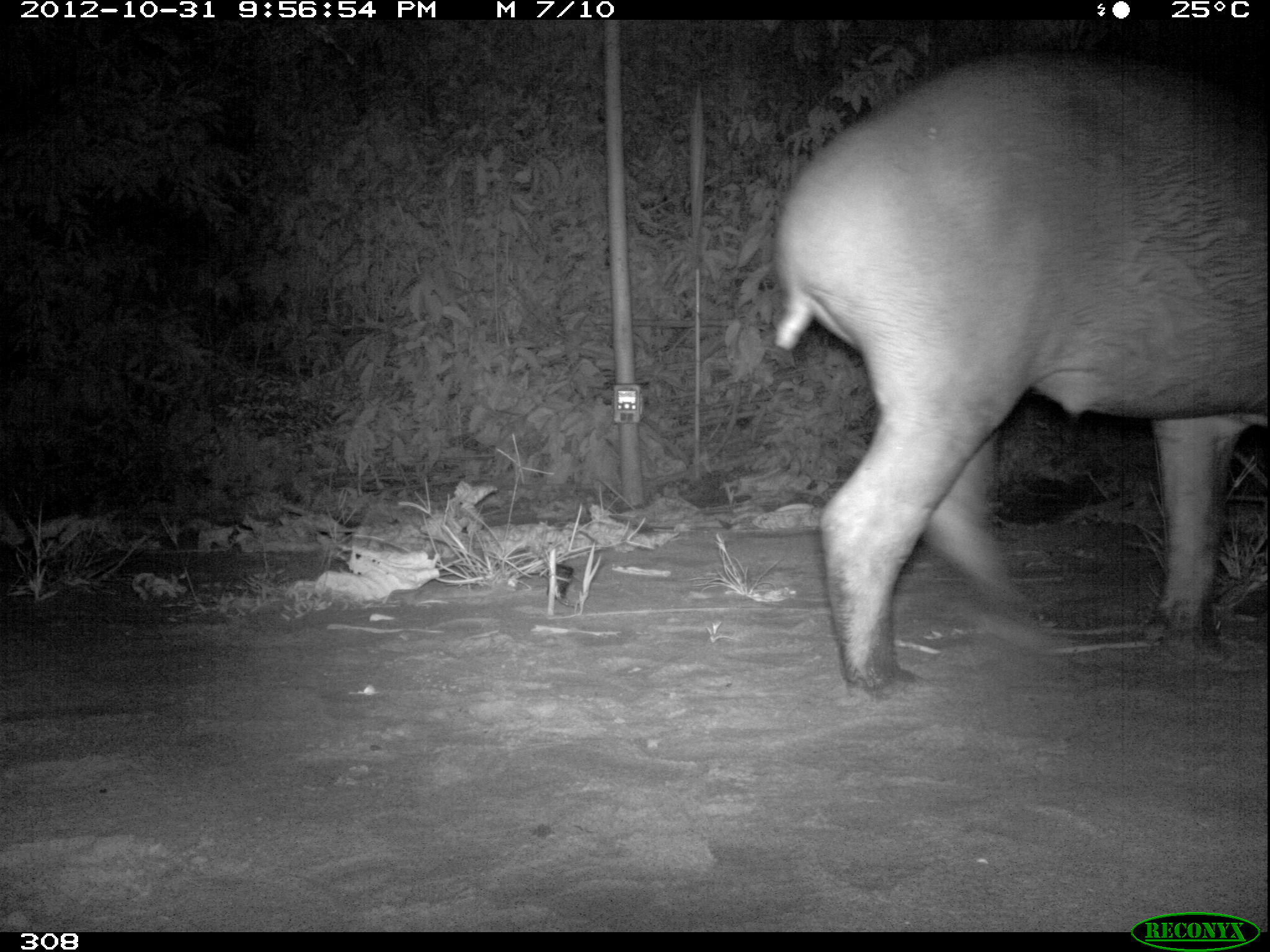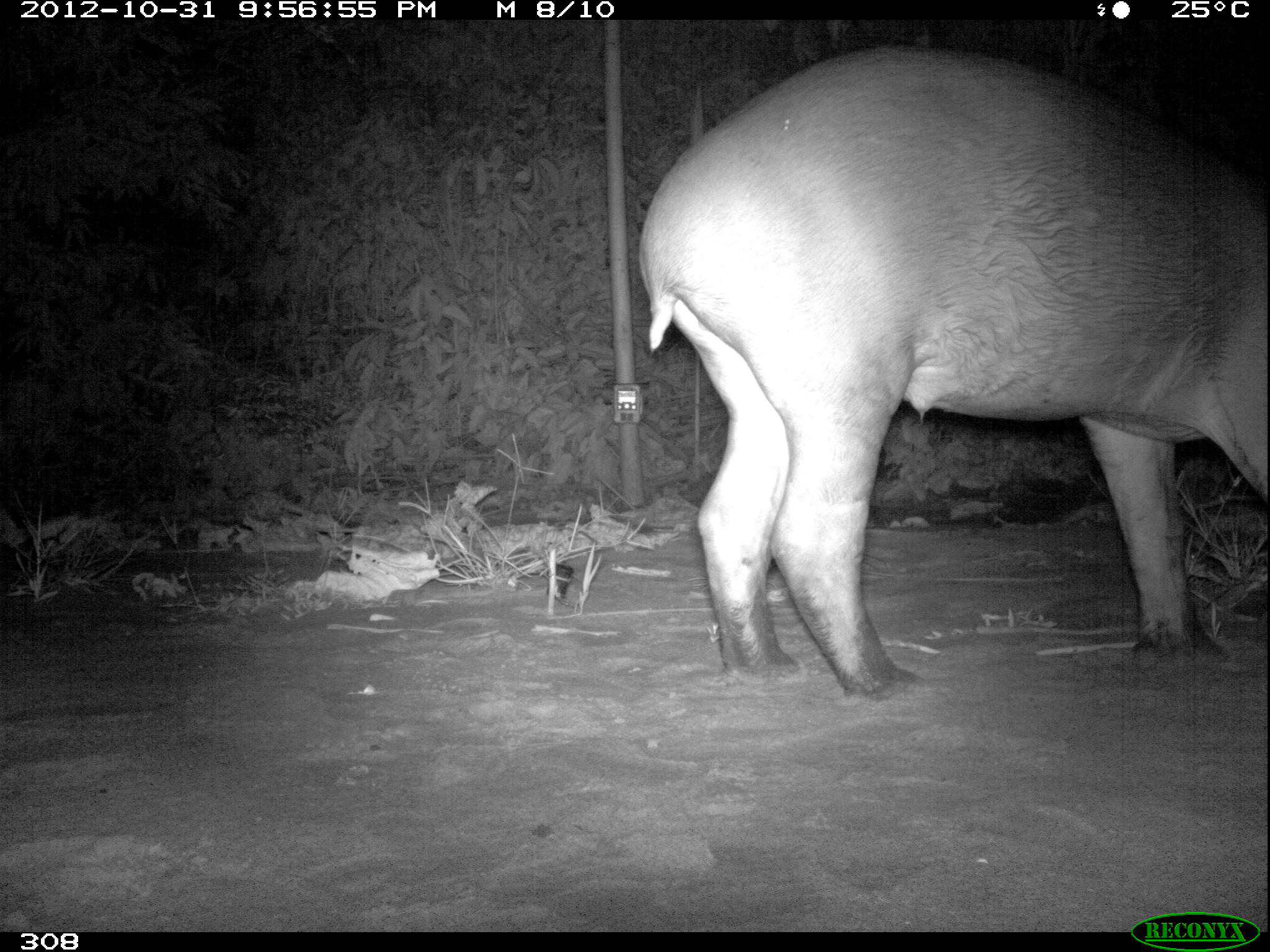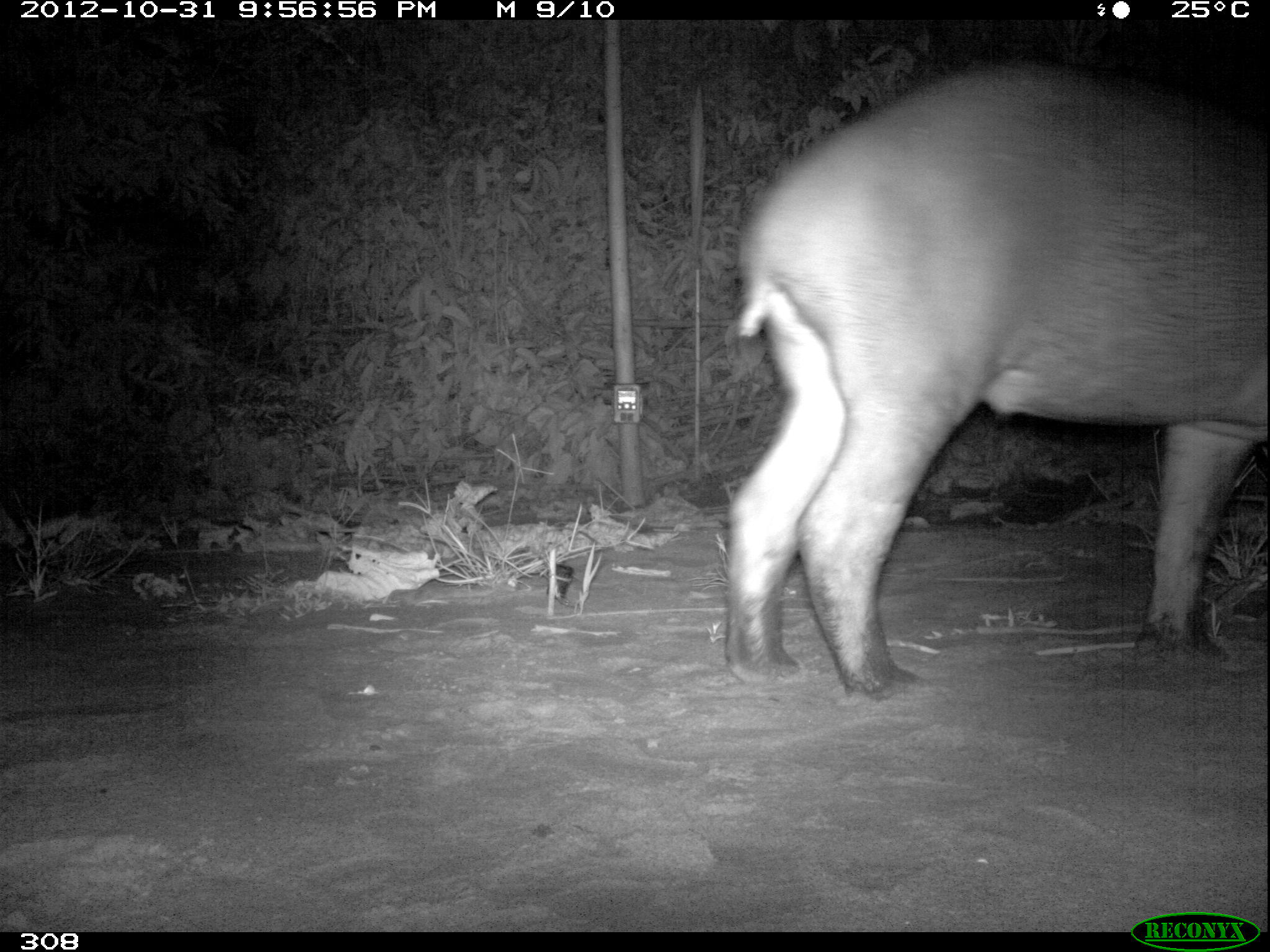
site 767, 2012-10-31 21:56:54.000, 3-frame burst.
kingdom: Animalia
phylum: Chordata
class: Mammalia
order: Perissodactyla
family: Tapiridae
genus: Tapirus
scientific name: Tapirus terrestris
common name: south american tapir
Tapirus terrestris (south american tapir).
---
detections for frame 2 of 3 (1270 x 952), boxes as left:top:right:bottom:
tapirus terrestris: 636:43:1270:696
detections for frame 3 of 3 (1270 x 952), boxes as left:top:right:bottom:
tapirus terrestris: 724:59:1270:699